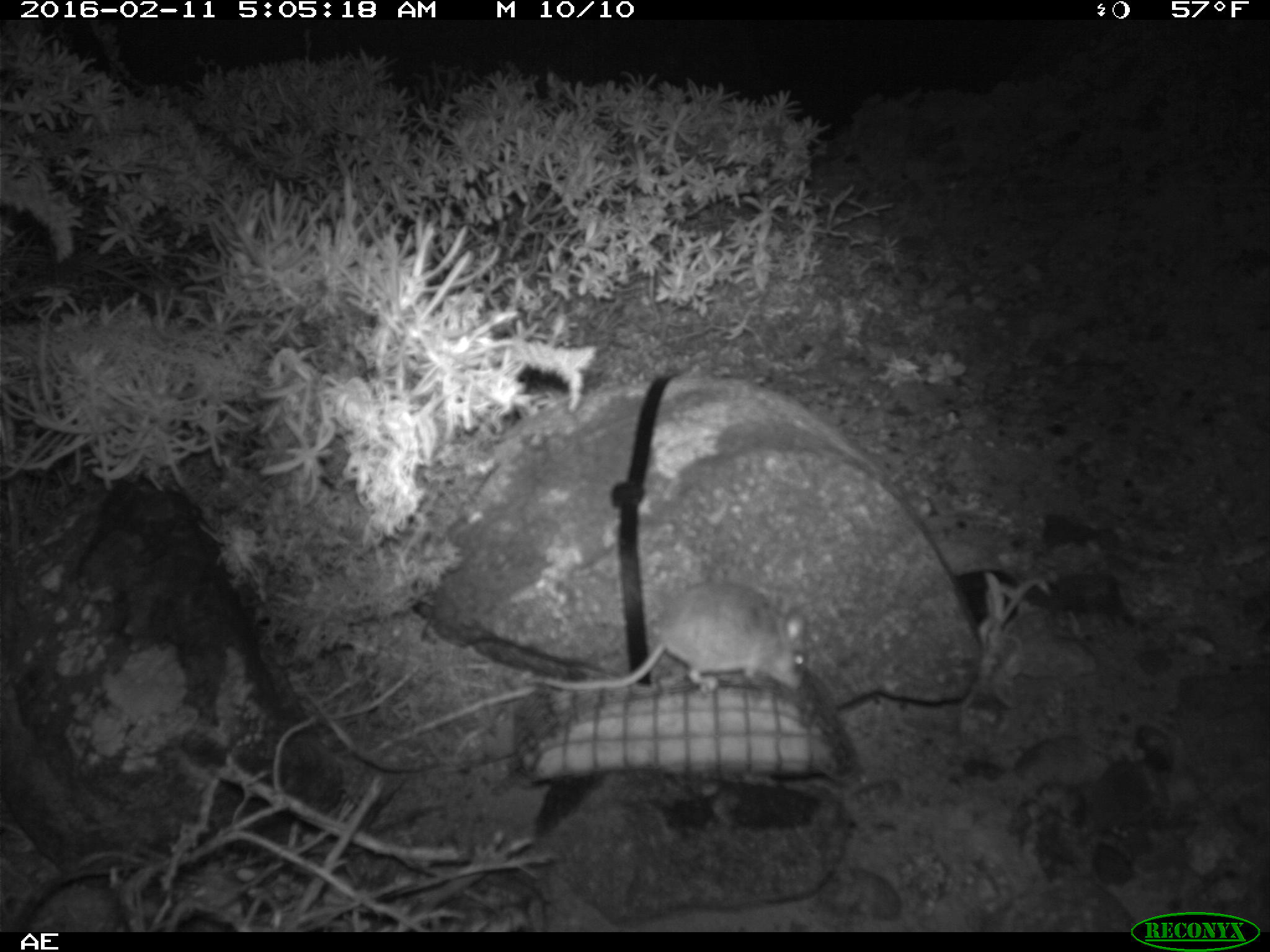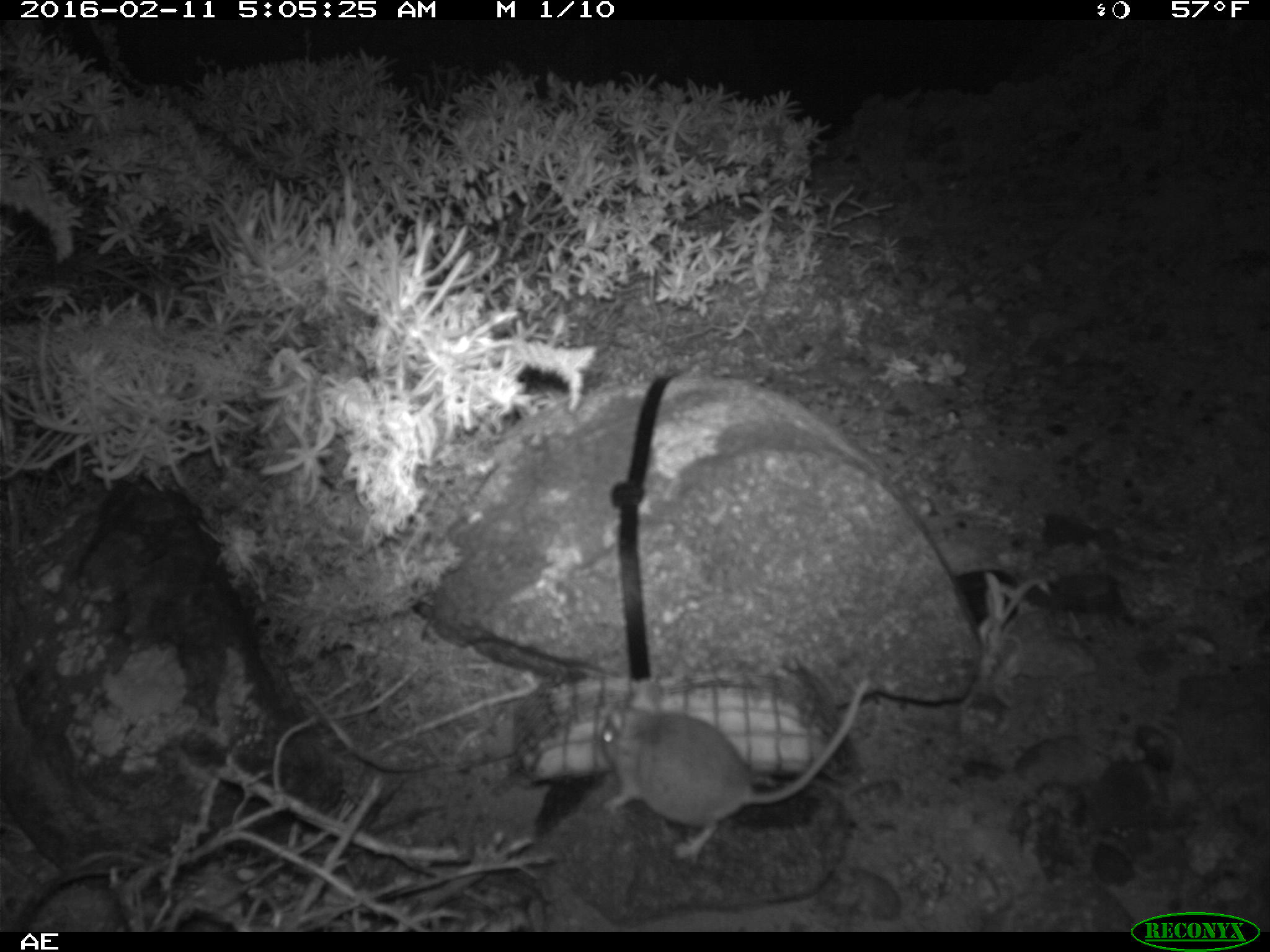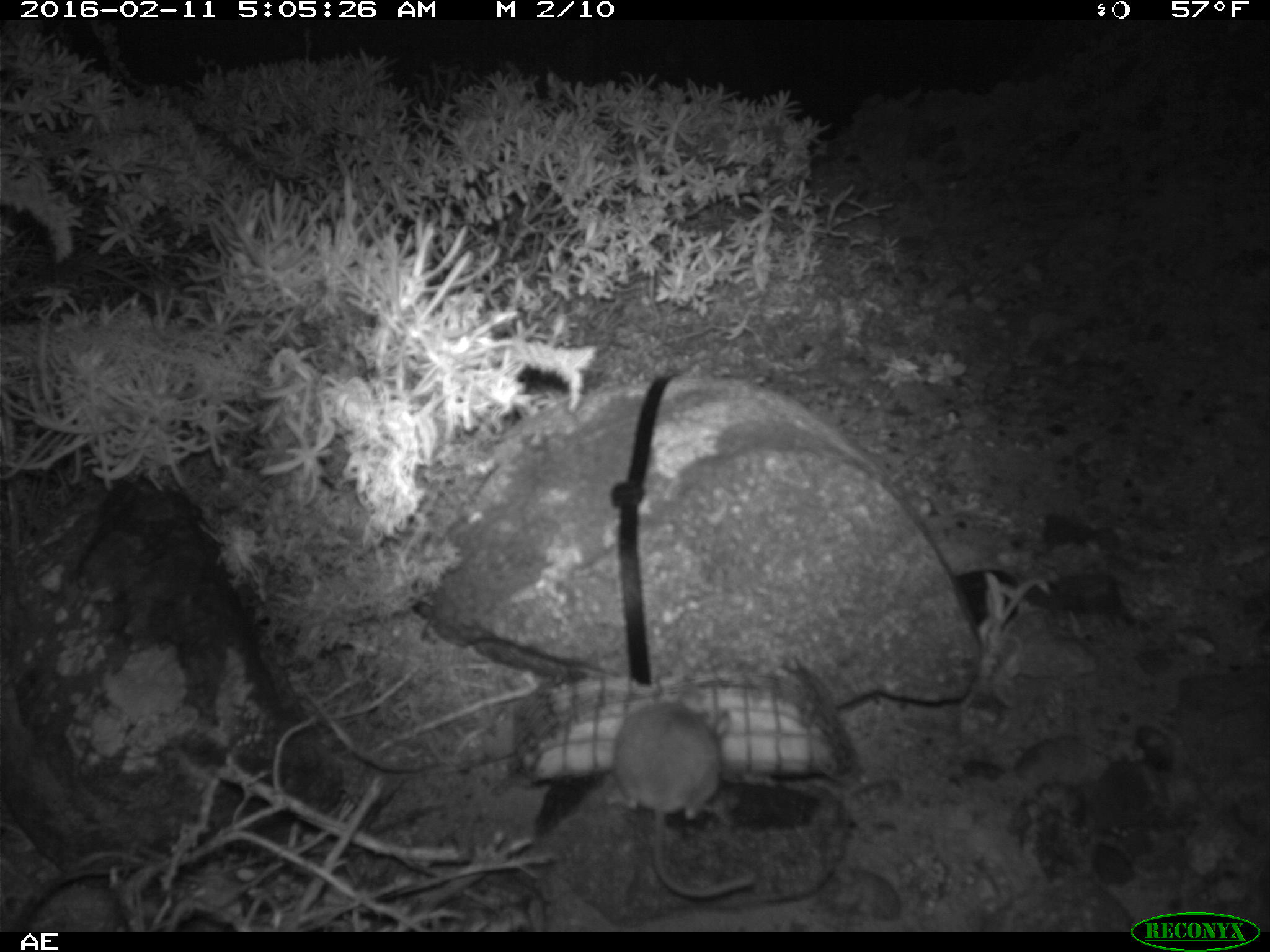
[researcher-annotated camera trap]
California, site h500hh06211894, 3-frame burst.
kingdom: Animalia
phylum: Chordata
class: Mammalia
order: Rodentia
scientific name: Rodentia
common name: rodent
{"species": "rodent (Rodentia)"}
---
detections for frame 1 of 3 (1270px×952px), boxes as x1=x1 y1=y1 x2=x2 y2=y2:
rodent: x1=528 y1=582 x2=809 y2=692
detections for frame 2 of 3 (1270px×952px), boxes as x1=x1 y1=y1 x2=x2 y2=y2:
rodent: x1=595 y1=677 x2=867 y2=857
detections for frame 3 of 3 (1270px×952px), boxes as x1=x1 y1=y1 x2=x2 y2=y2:
rodent: x1=611 y1=693 x2=751 y2=899